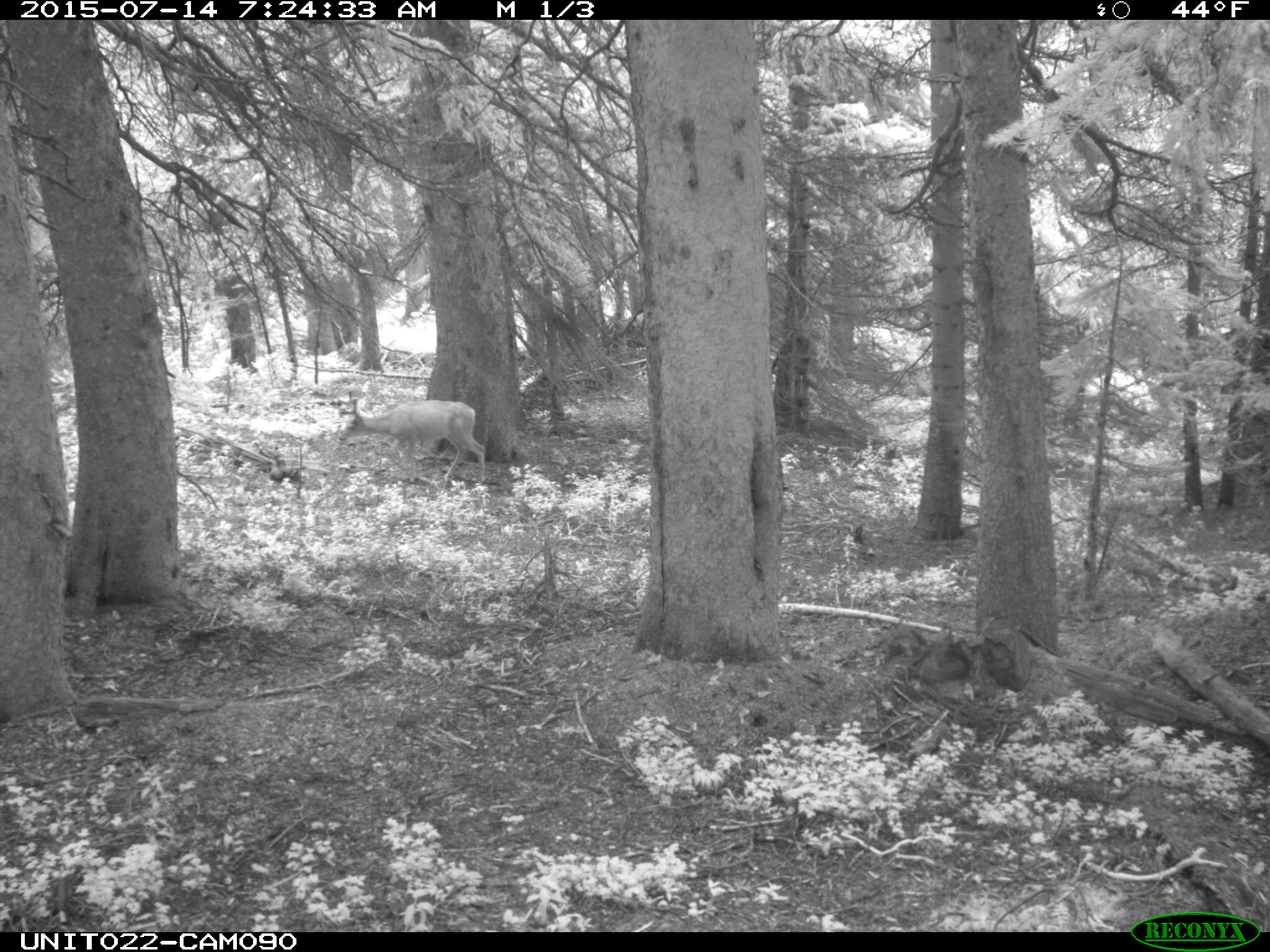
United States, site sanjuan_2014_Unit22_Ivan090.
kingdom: Animalia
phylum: Chordata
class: Mammalia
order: Artiodactyla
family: Cervidae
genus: Odocoileus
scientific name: Odocoileus hemionus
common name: mule deer